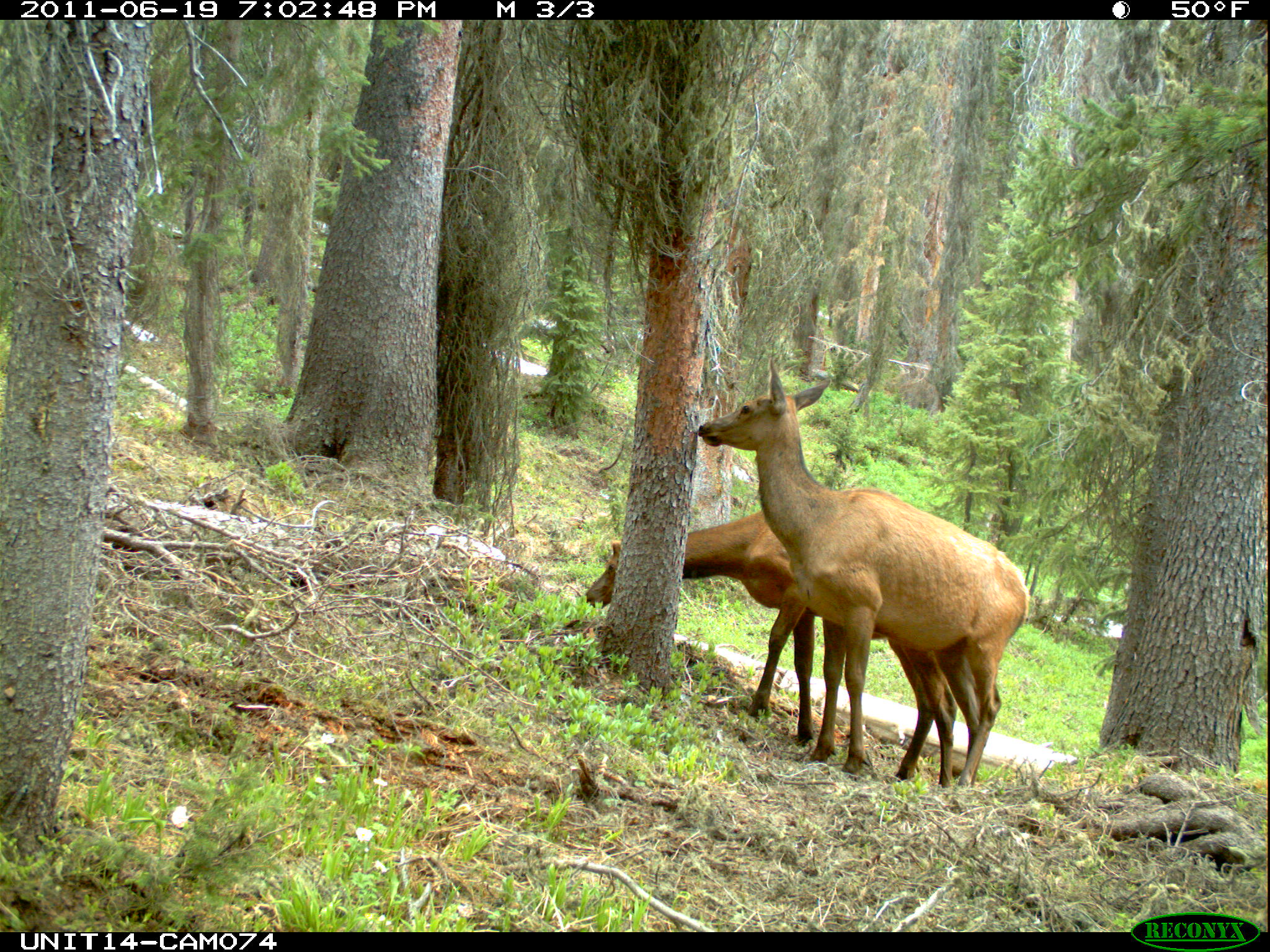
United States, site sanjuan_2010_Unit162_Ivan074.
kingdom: Animalia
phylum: Chordata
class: Mammalia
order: Artiodactyla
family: Cervidae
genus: Cervus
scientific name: Cervus elaphus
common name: red deer